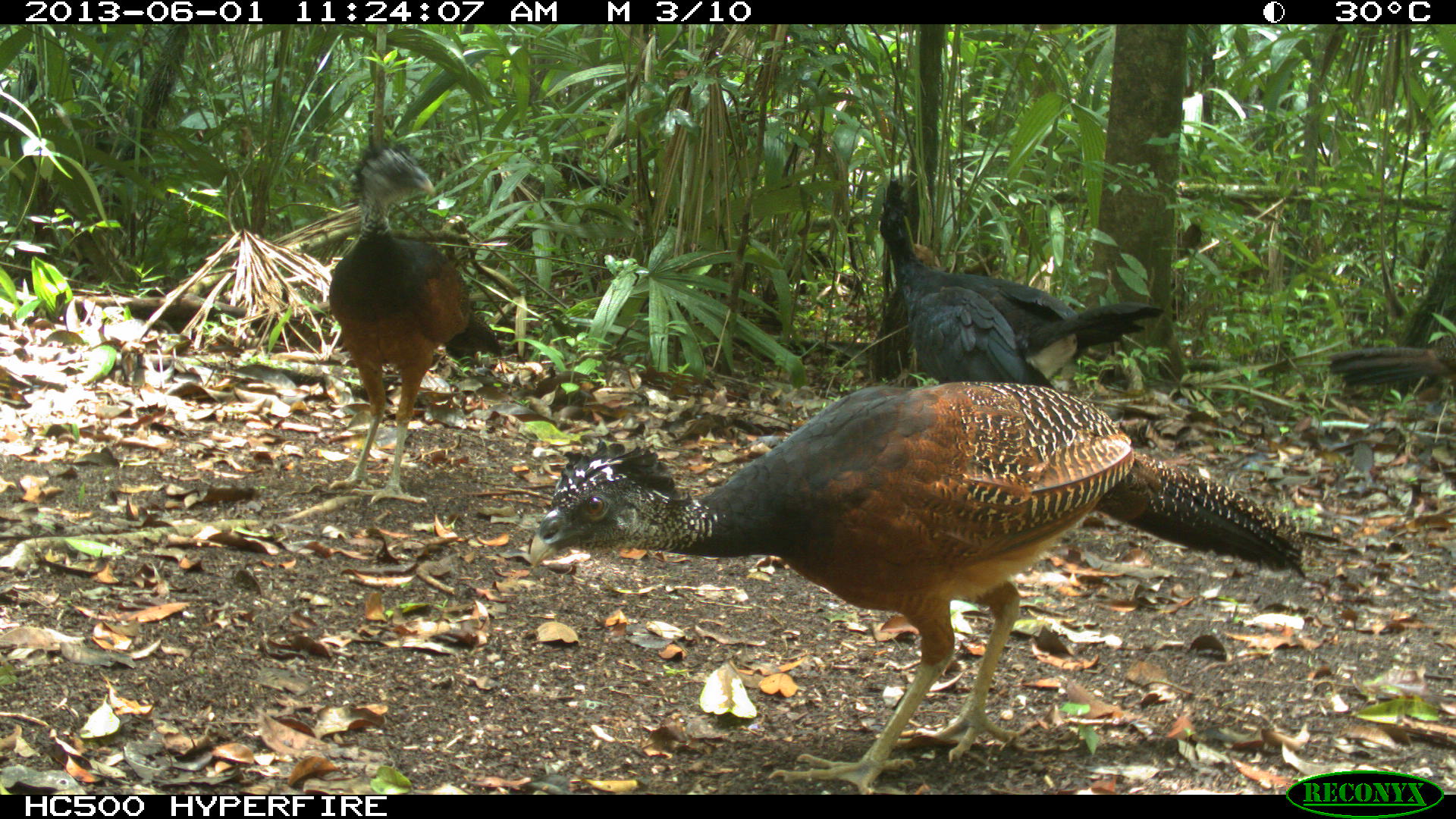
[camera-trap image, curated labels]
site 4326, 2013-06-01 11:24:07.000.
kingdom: Animalia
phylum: Chordata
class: Aves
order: Galliformes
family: Cracidae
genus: Crax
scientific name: Crax rubra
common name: great curassow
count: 4